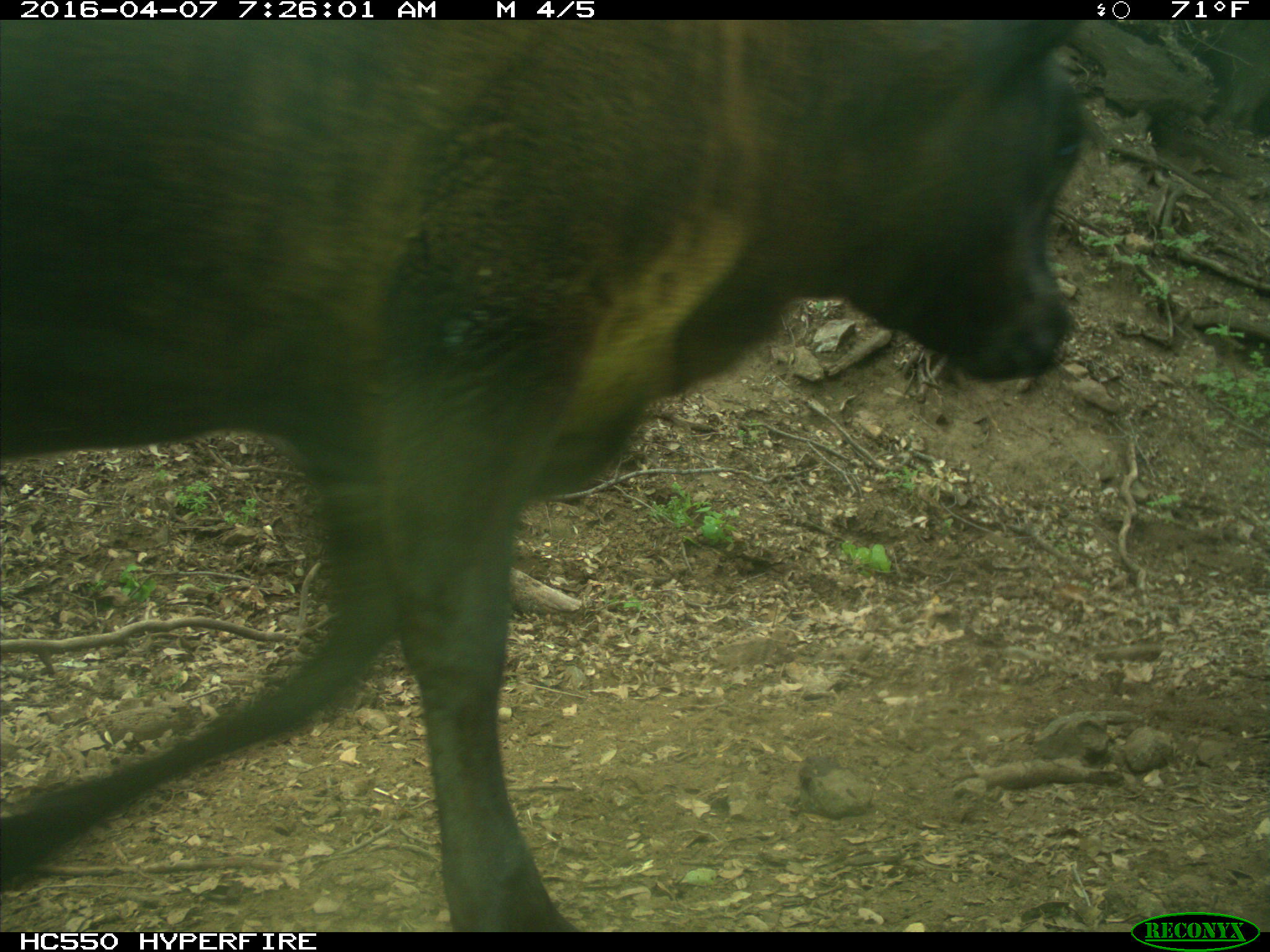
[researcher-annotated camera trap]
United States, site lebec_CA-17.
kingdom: Animalia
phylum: Chordata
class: Mammalia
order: Artiodactyla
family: Bovidae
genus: Bos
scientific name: Bos taurus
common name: domestic cow